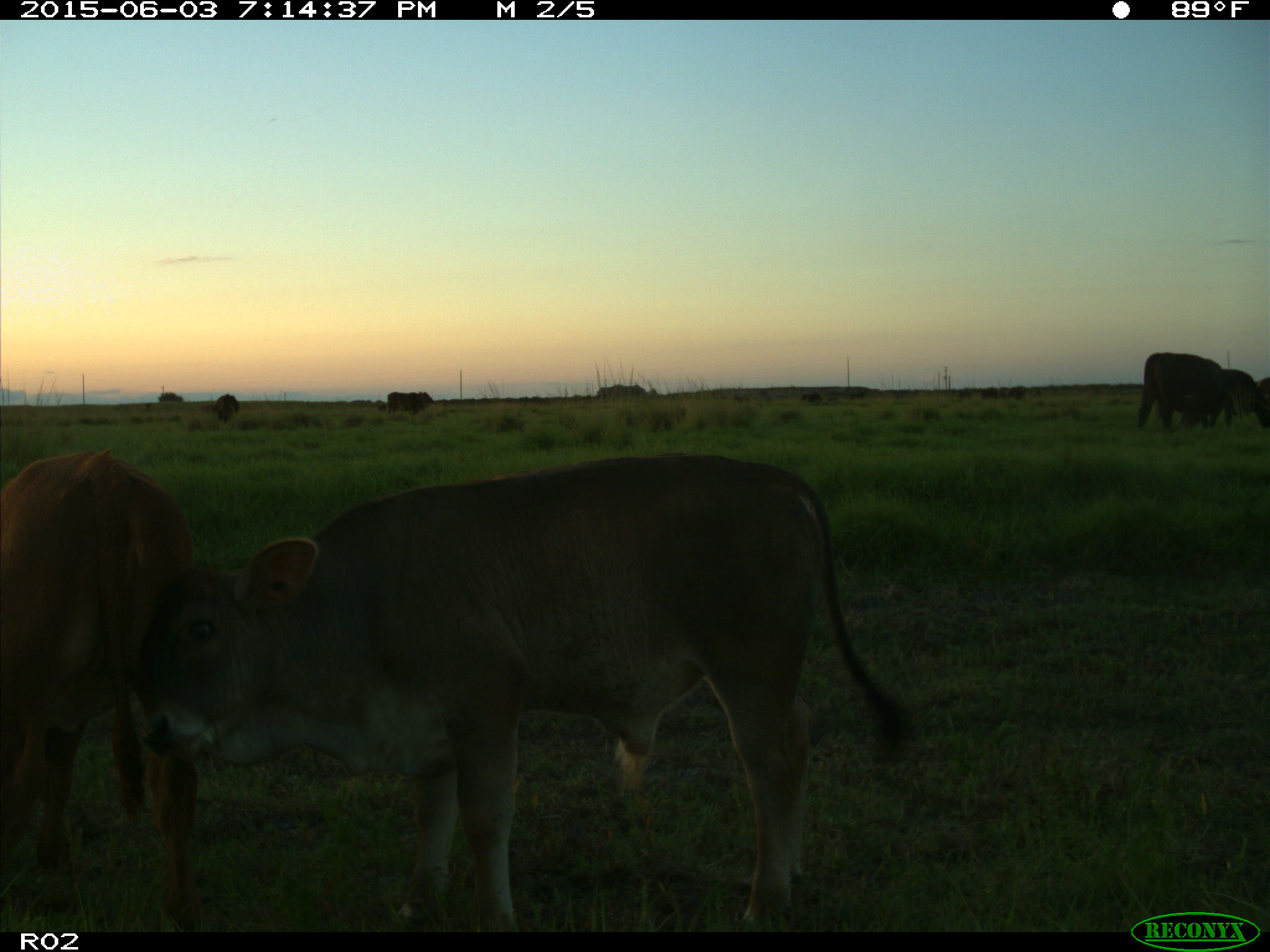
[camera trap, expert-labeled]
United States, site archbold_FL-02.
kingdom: Animalia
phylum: Chordata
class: Mammalia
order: Artiodactyla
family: Bovidae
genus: Bos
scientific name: Bos taurus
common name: domestic cow